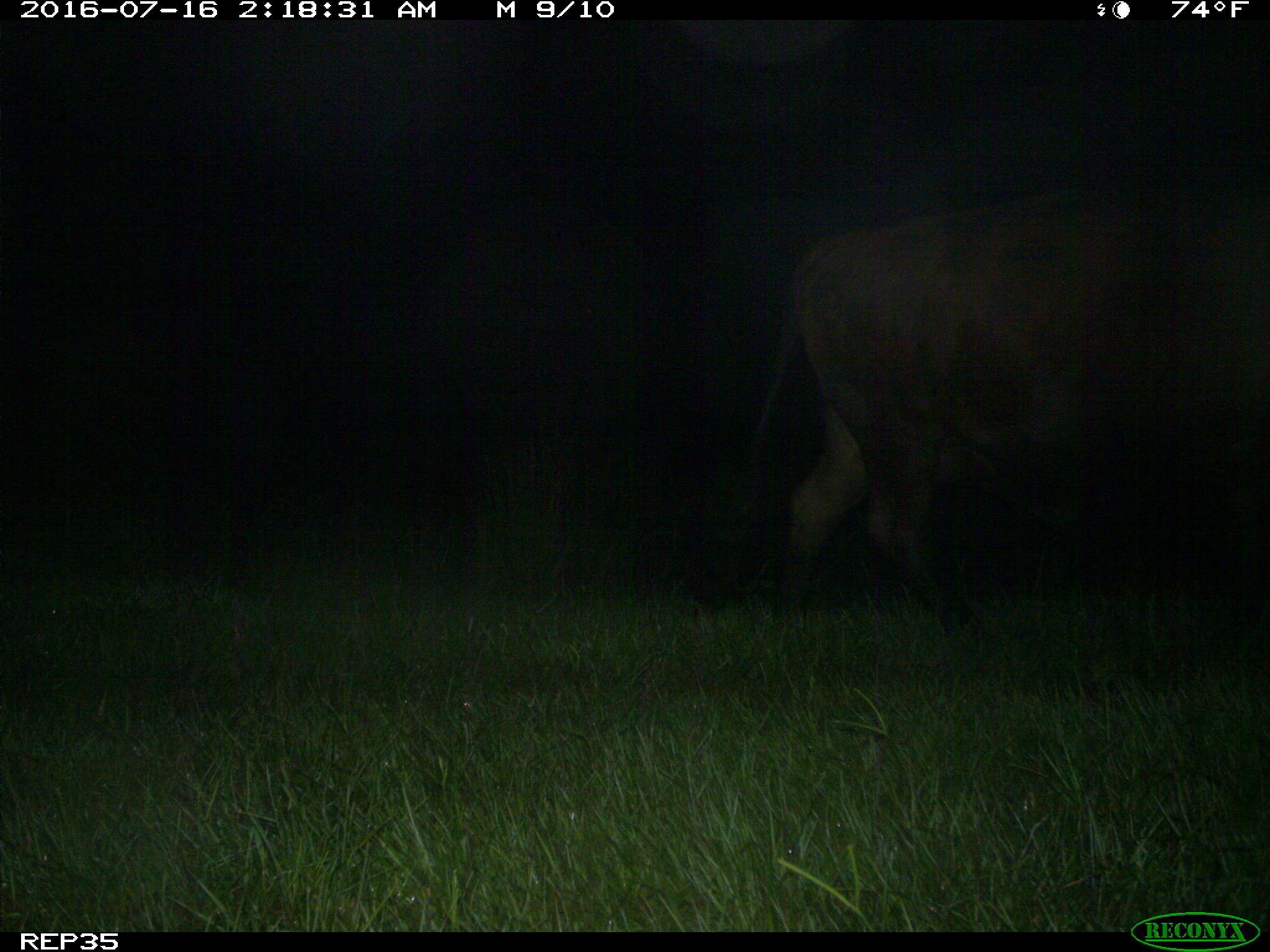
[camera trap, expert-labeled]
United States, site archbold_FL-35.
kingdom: Animalia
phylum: Chordata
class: Mammalia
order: Artiodactyla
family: Bovidae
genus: Bos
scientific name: Bos taurus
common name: domestic cow